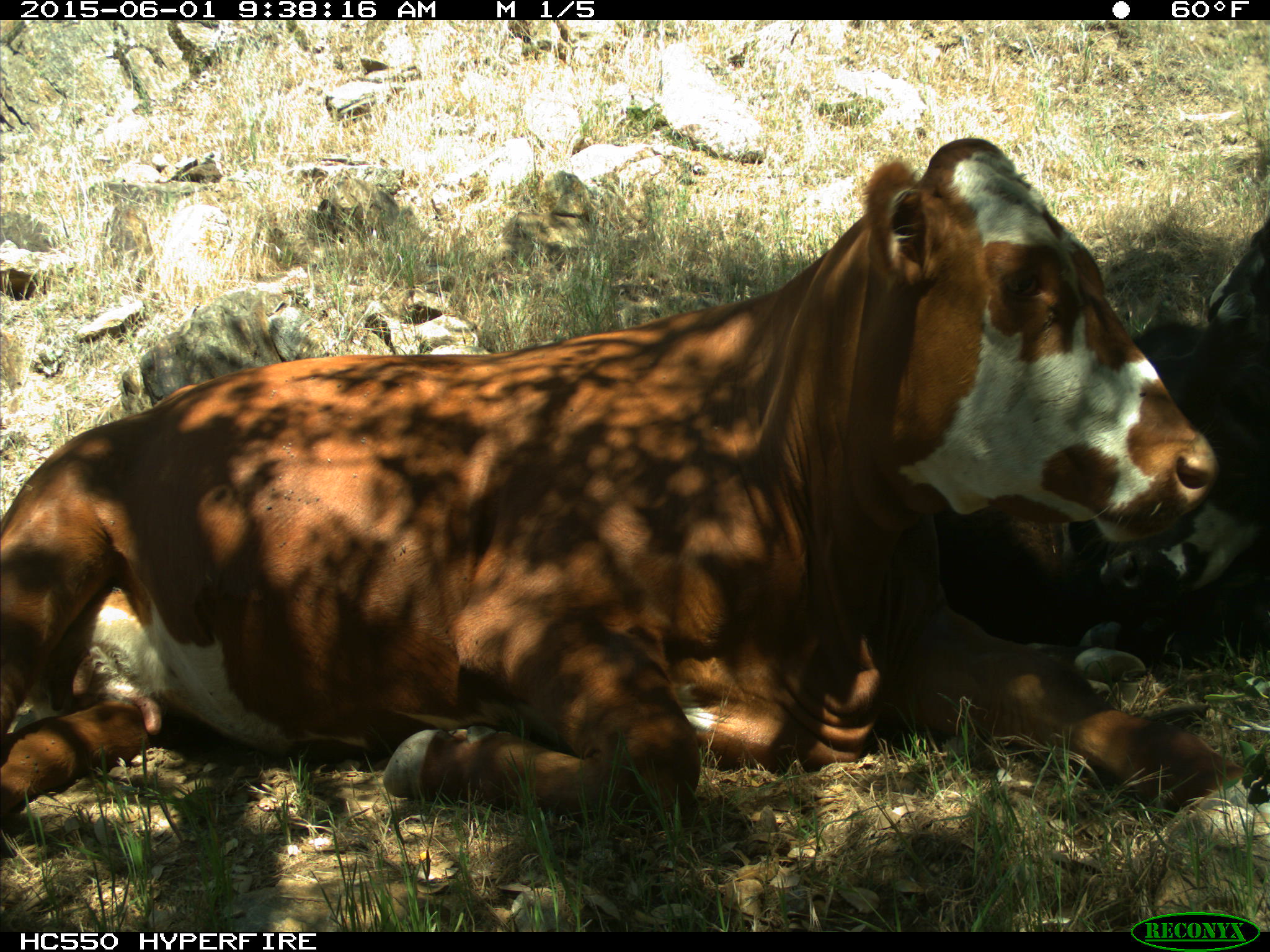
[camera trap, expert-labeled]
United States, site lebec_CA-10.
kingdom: Animalia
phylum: Chordata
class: Mammalia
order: Artiodactyla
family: Bovidae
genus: Bos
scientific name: Bos taurus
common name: domestic cow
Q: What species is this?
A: Bos taurus (domestic cow).